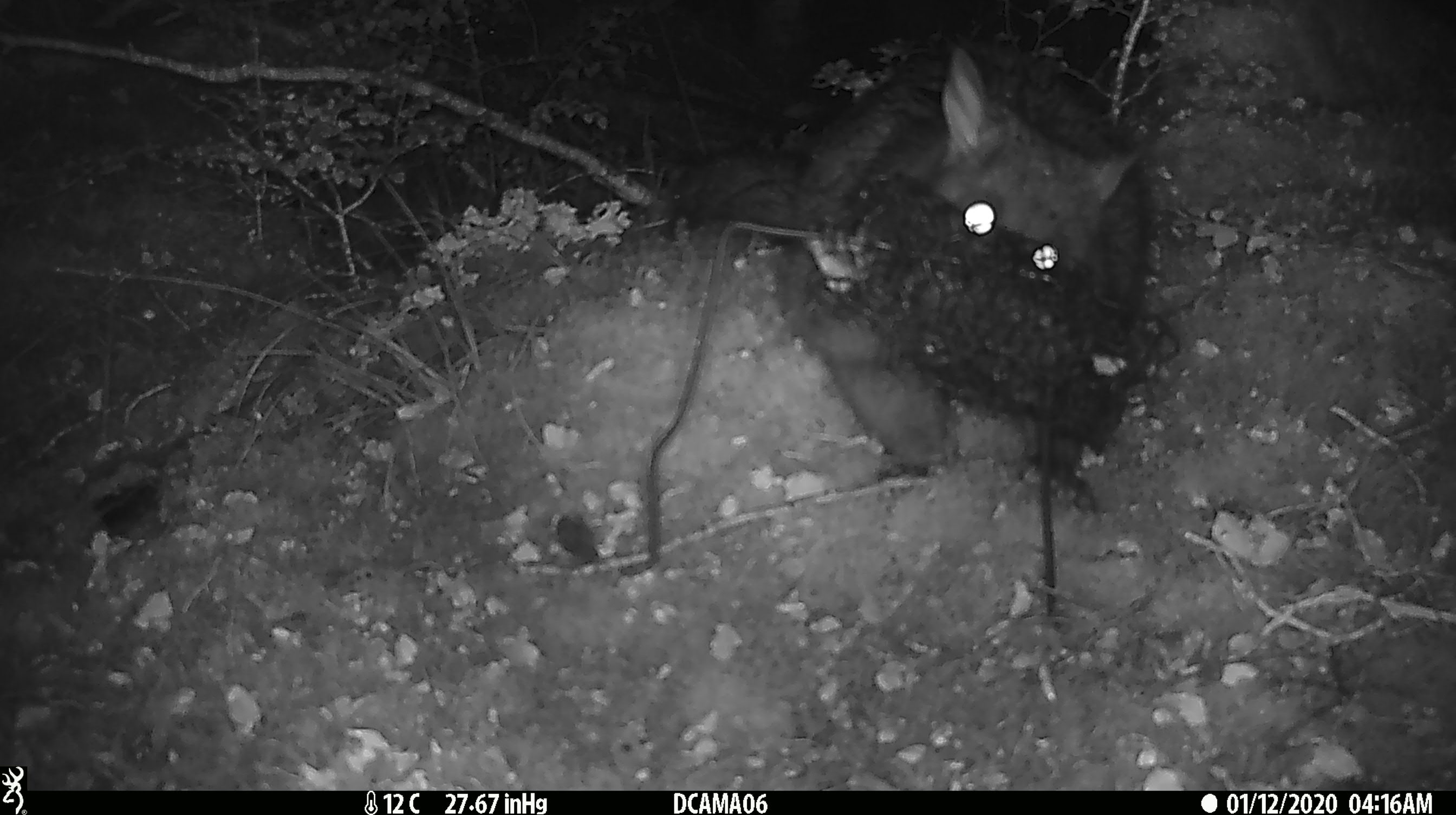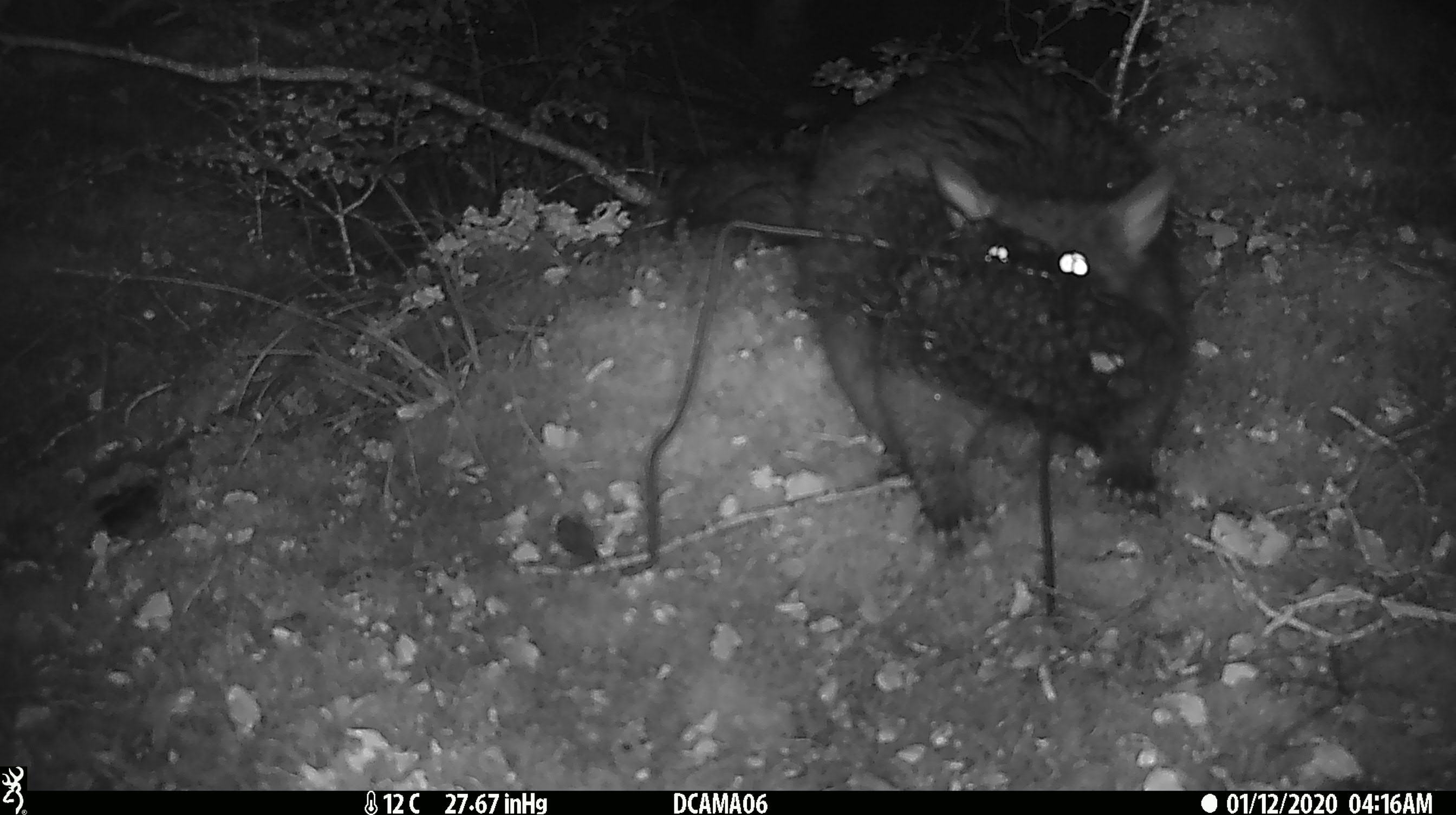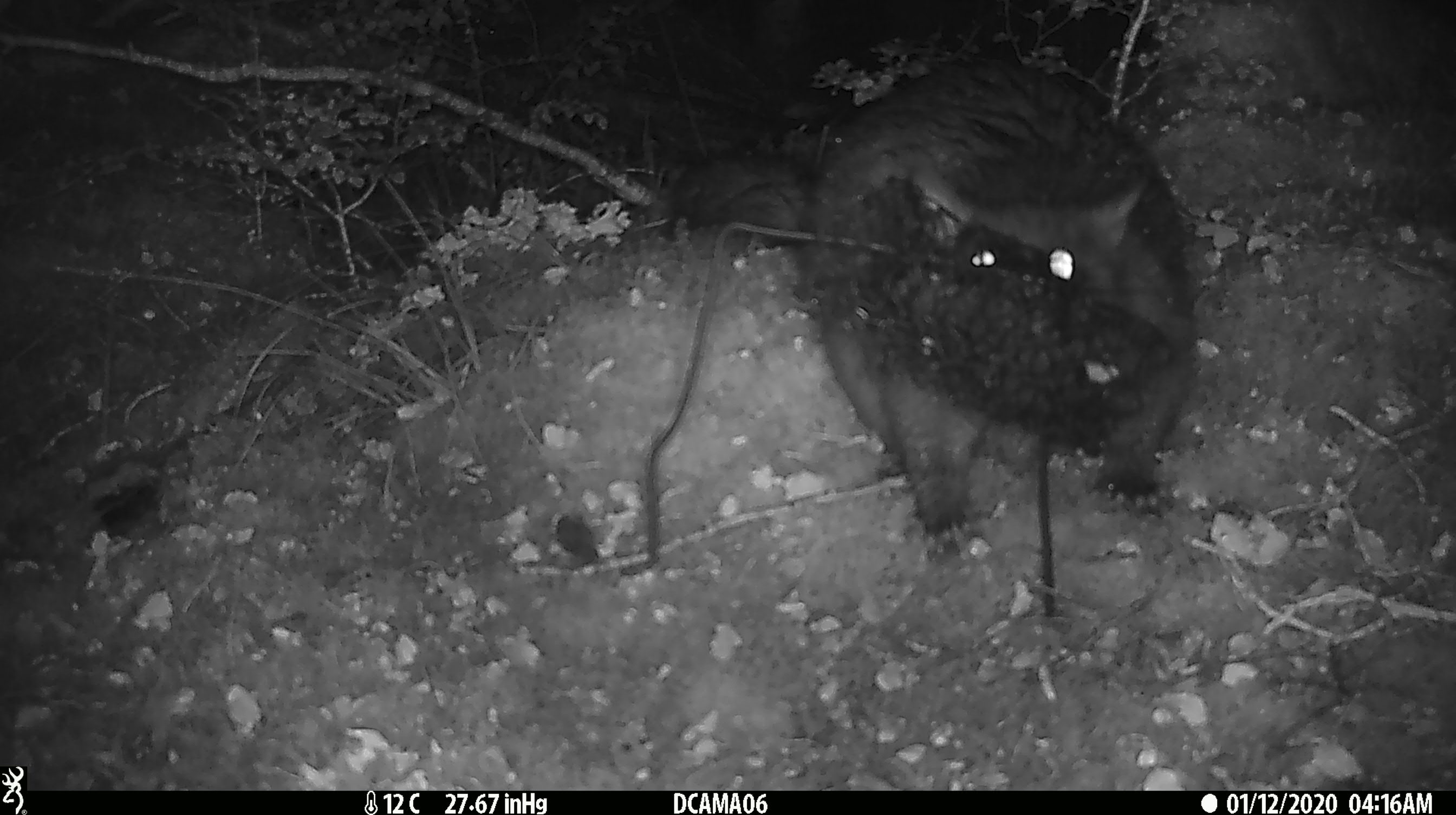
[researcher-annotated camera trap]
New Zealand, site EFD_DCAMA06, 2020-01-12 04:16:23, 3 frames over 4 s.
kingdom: Animalia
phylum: Chordata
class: Mammalia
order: Diprotodontia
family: Phalangeridae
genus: Trichosurus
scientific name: Trichosurus vulpecula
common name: common brushtail possum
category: possum